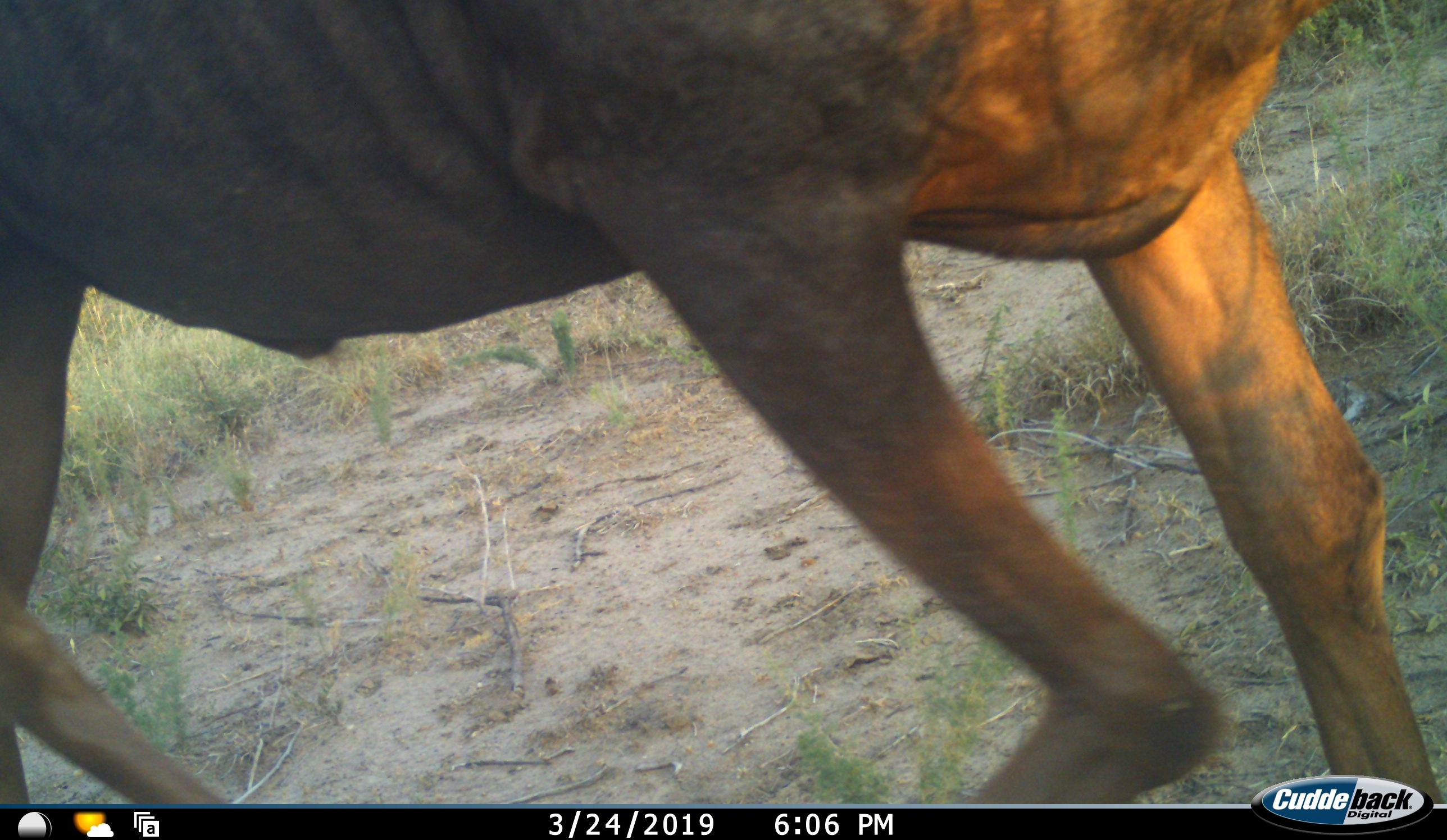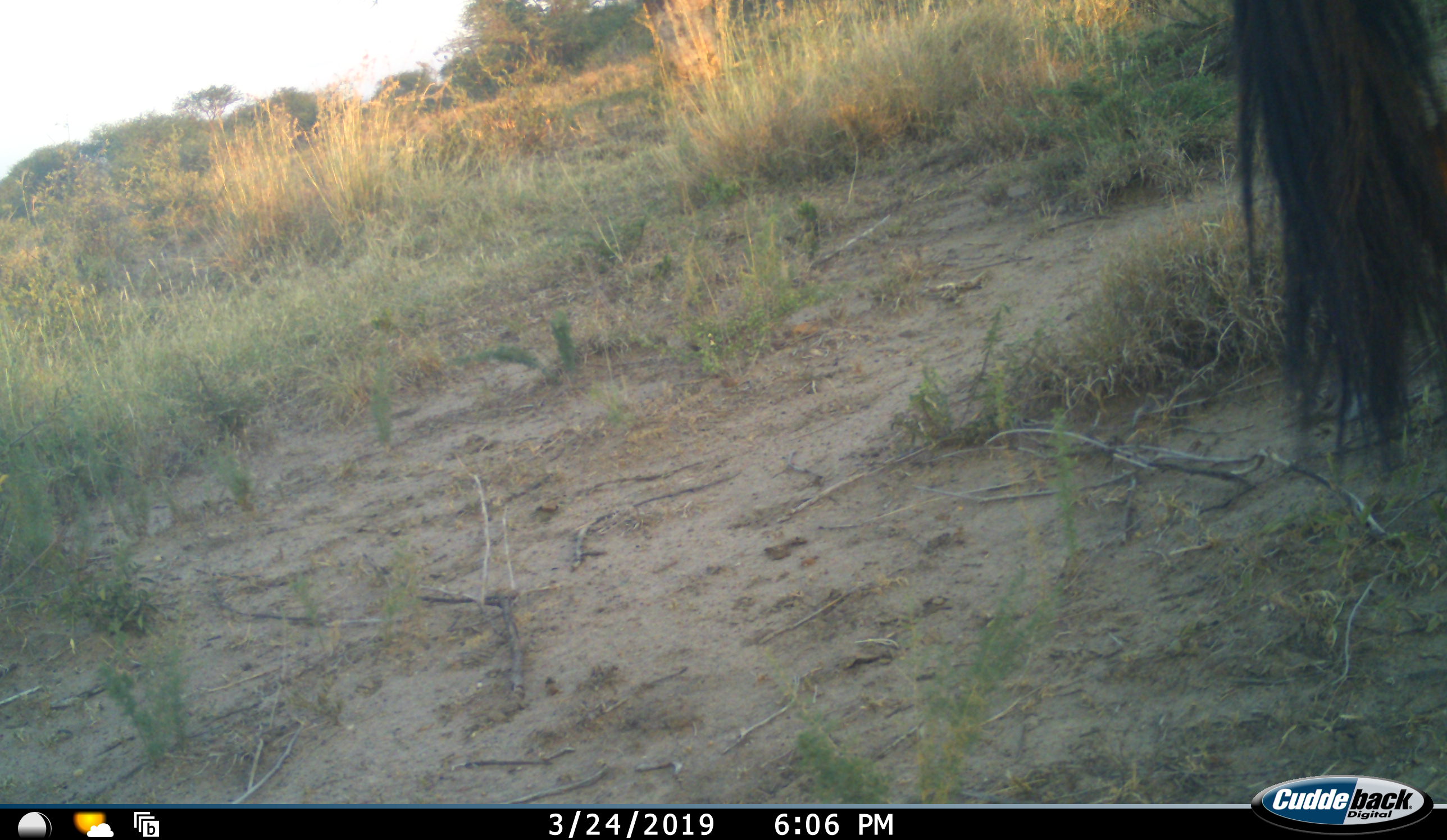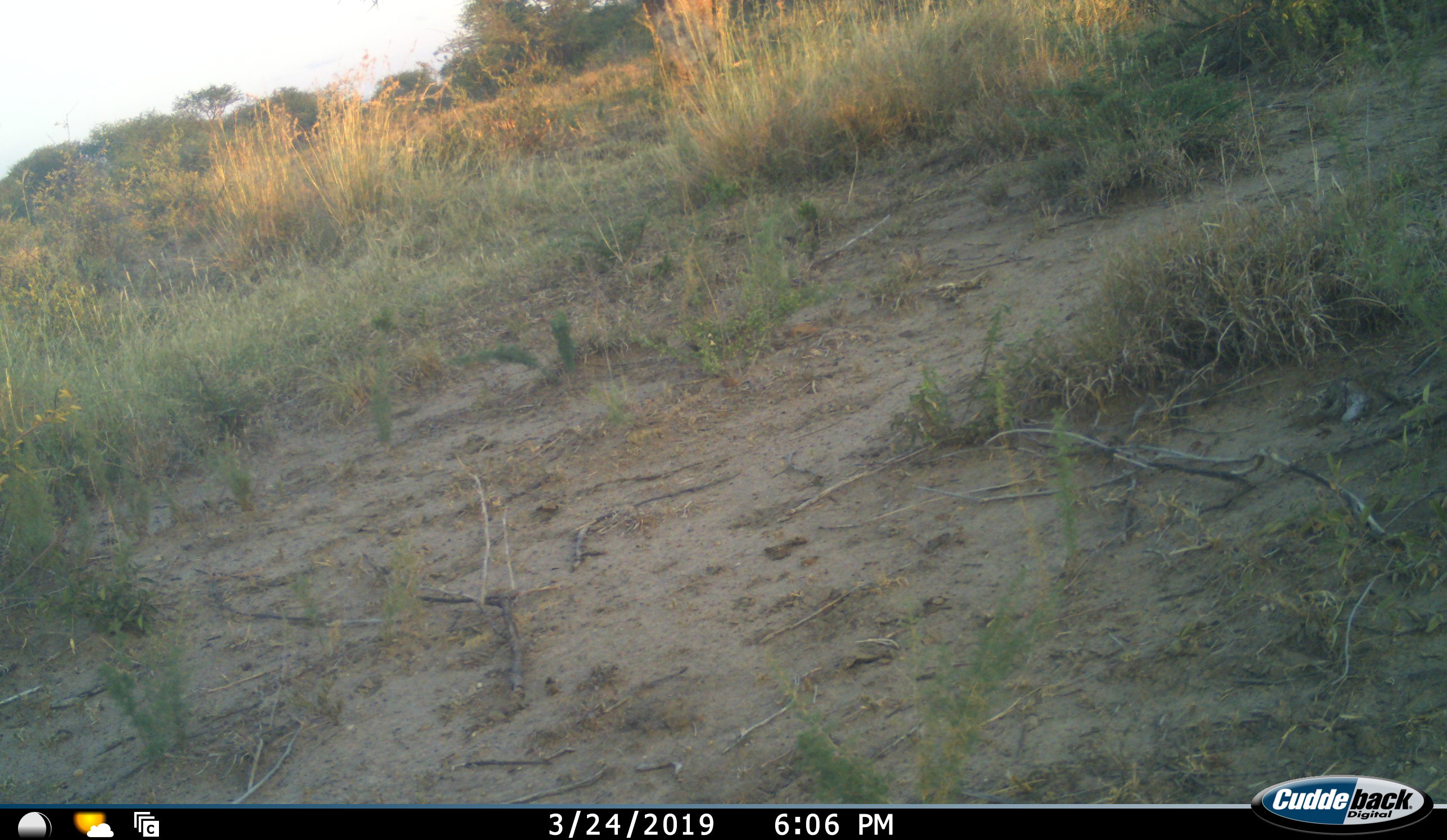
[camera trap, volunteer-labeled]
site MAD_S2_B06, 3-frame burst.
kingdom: Animalia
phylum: Chordata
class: Mammalia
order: Artiodactyla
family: Bovidae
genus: Connochaetes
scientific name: Connochaetes taurinus taurinus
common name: blue wildebeest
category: wildebeestblue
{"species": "wildebeestblue (blue wildebeest) (Connochaetes taurinus taurinus)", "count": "1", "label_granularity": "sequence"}